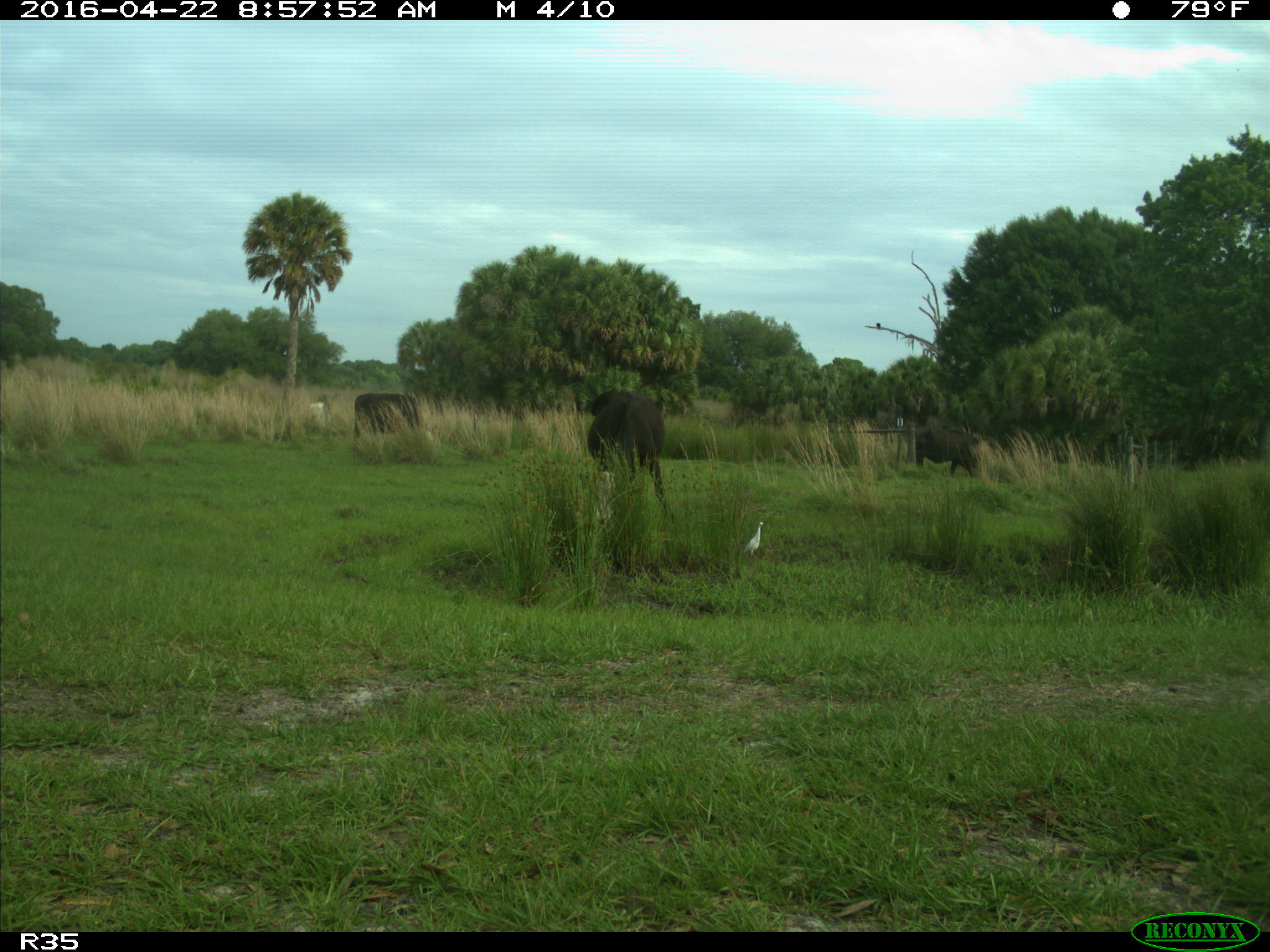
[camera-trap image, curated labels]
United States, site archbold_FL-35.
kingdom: Animalia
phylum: Chordata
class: Mammalia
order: Artiodactyla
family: Bovidae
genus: Bos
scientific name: Bos taurus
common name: domestic cow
Bos taurus (domestic cow).